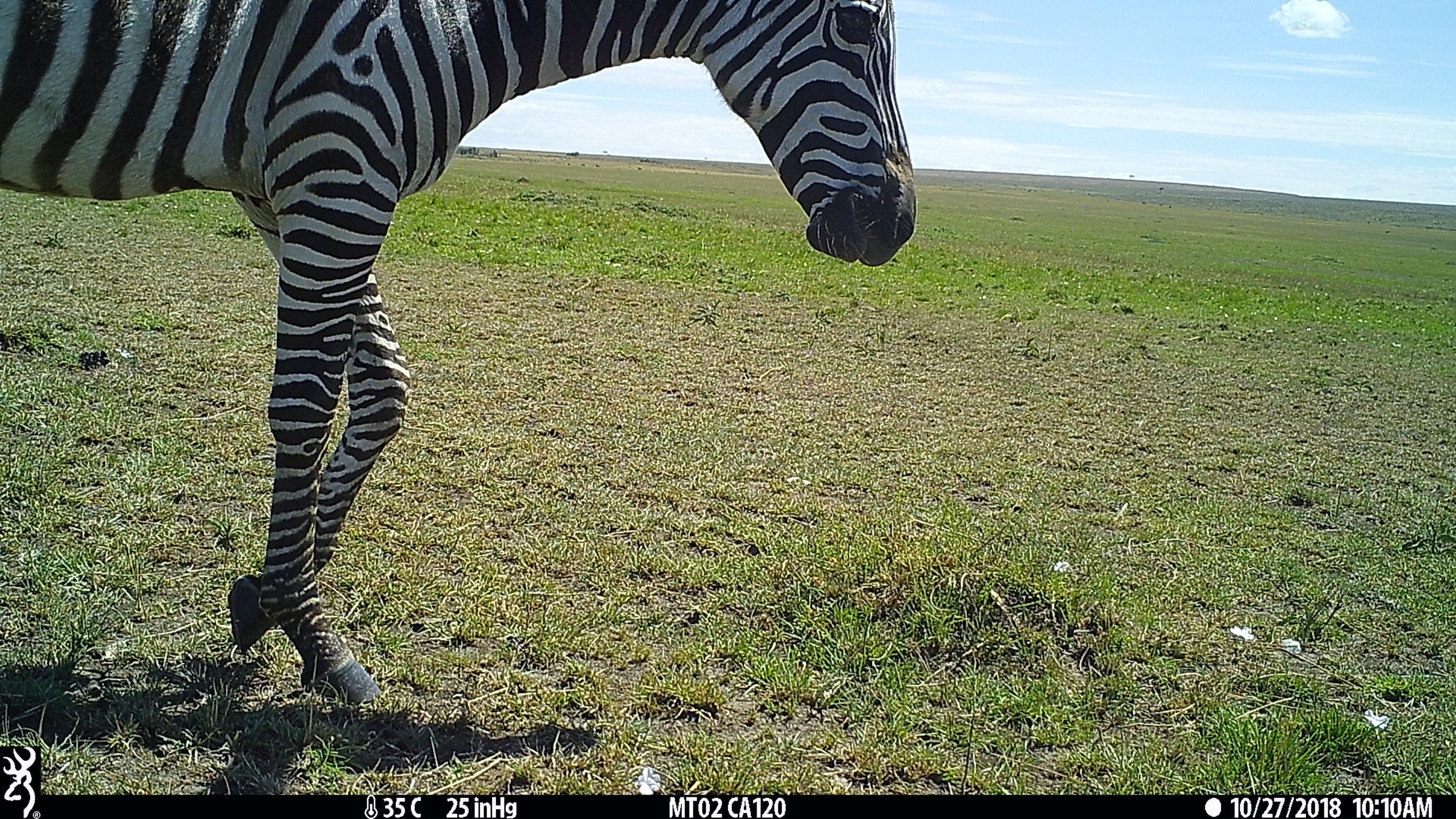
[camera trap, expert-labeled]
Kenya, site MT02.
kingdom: Animalia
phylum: Chordata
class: Mammalia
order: Perissodactyla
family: Equidae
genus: Equus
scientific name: Equus quagga burchellii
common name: burchell's zebra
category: zebra